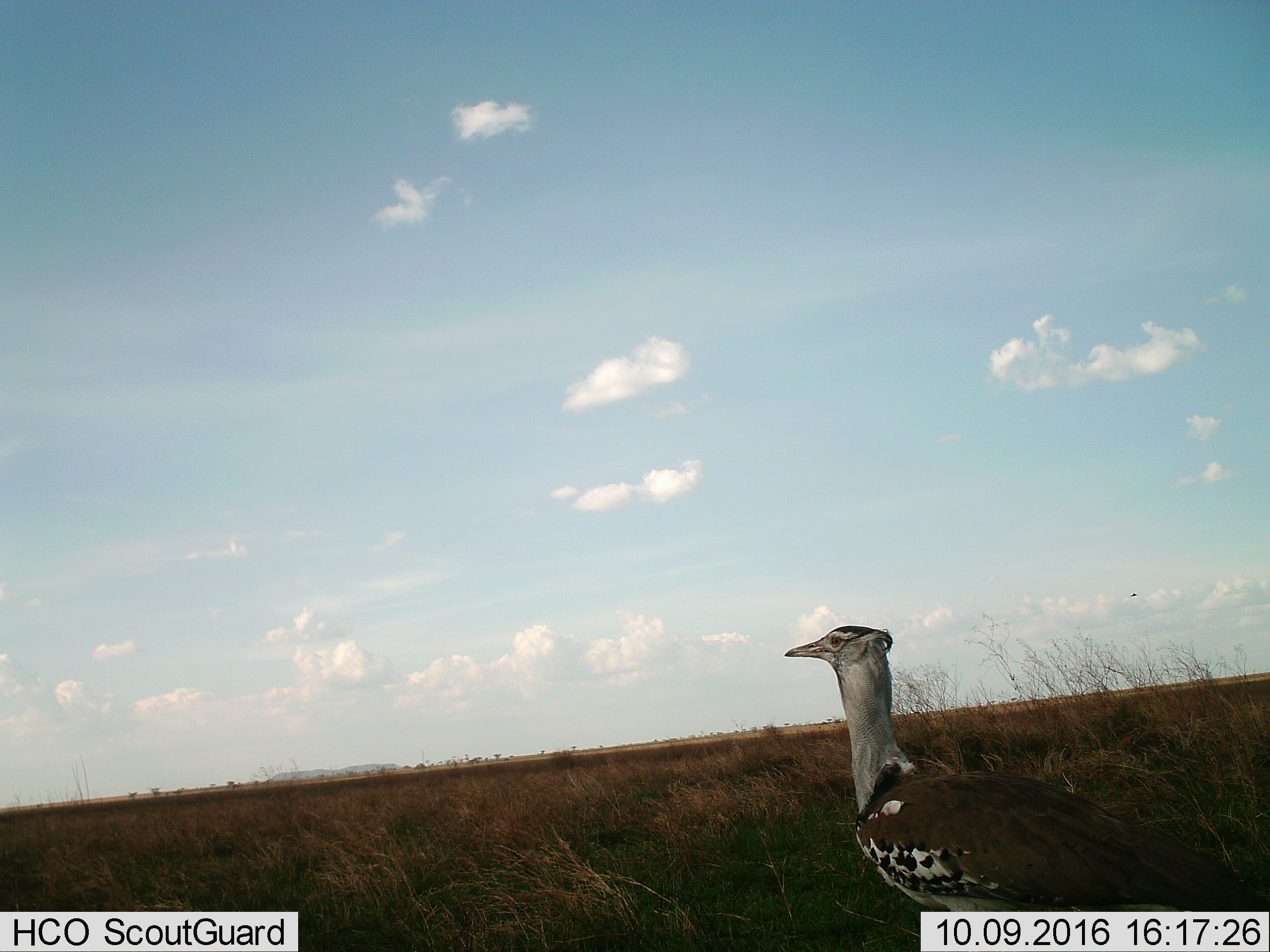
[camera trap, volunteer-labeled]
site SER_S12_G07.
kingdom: Animalia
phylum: Chordata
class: Aves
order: Otidiformes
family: Otididae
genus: Ardeotis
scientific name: Ardeotis kori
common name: kori bustard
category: bustardkori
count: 1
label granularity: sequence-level